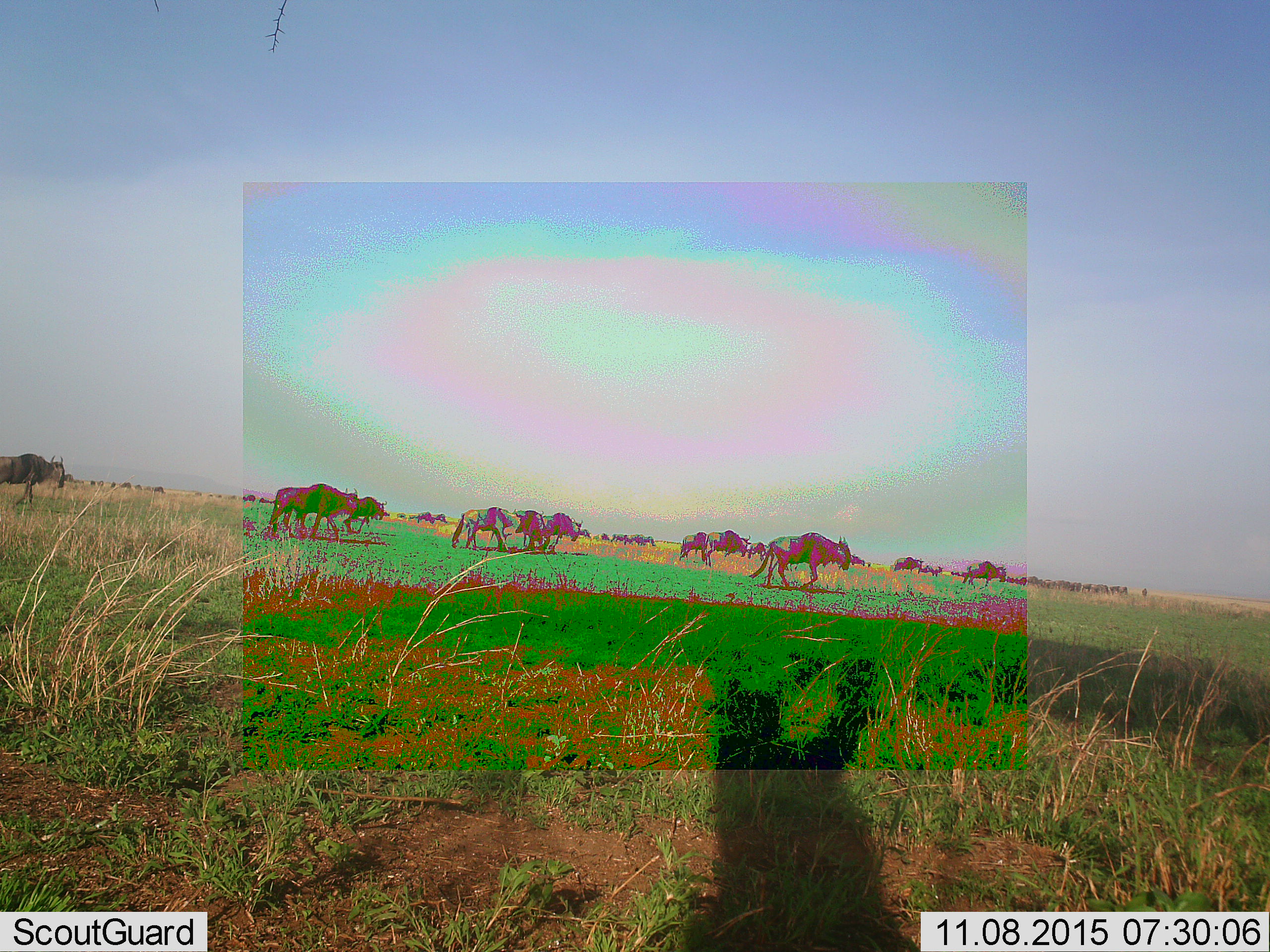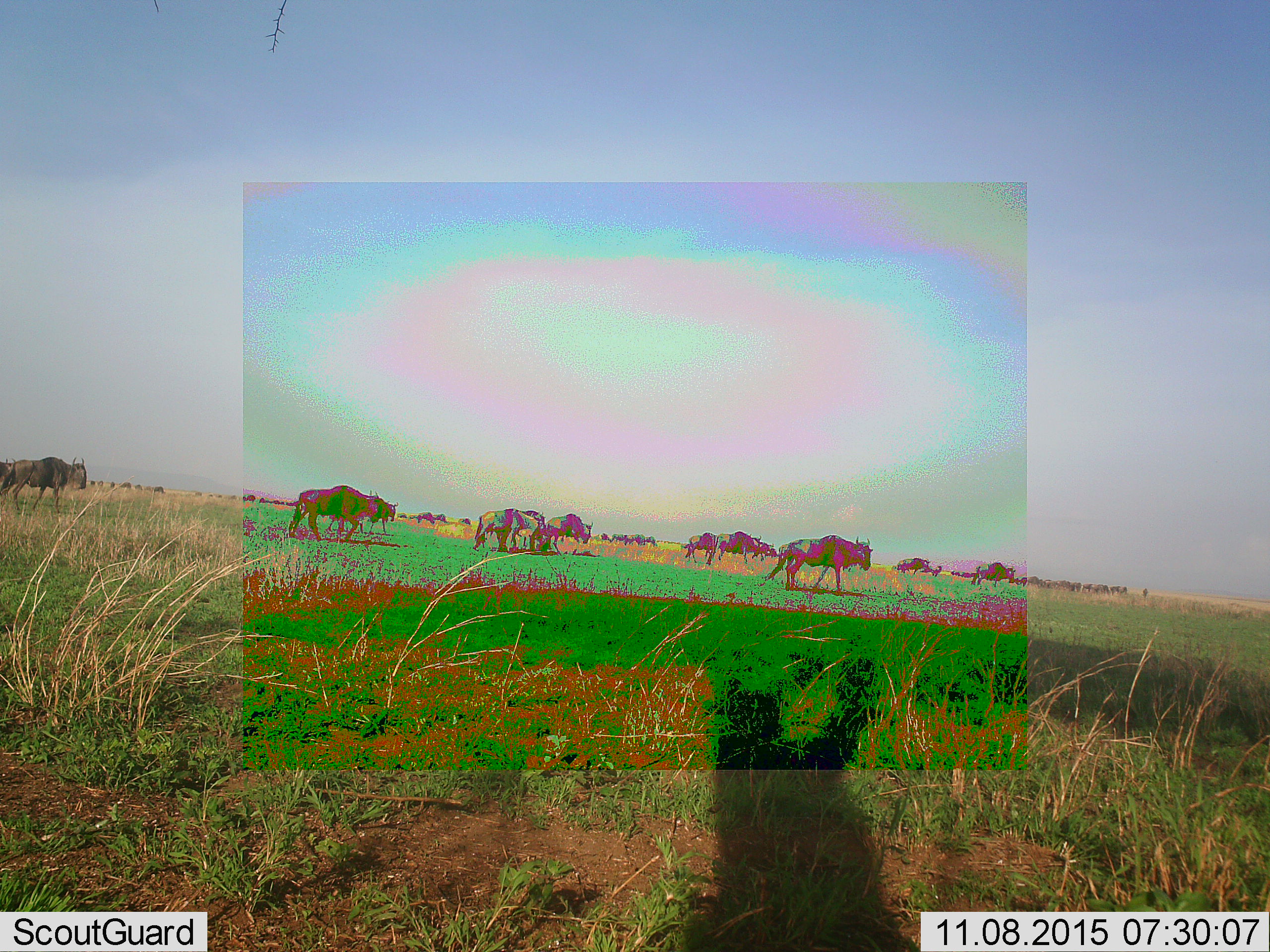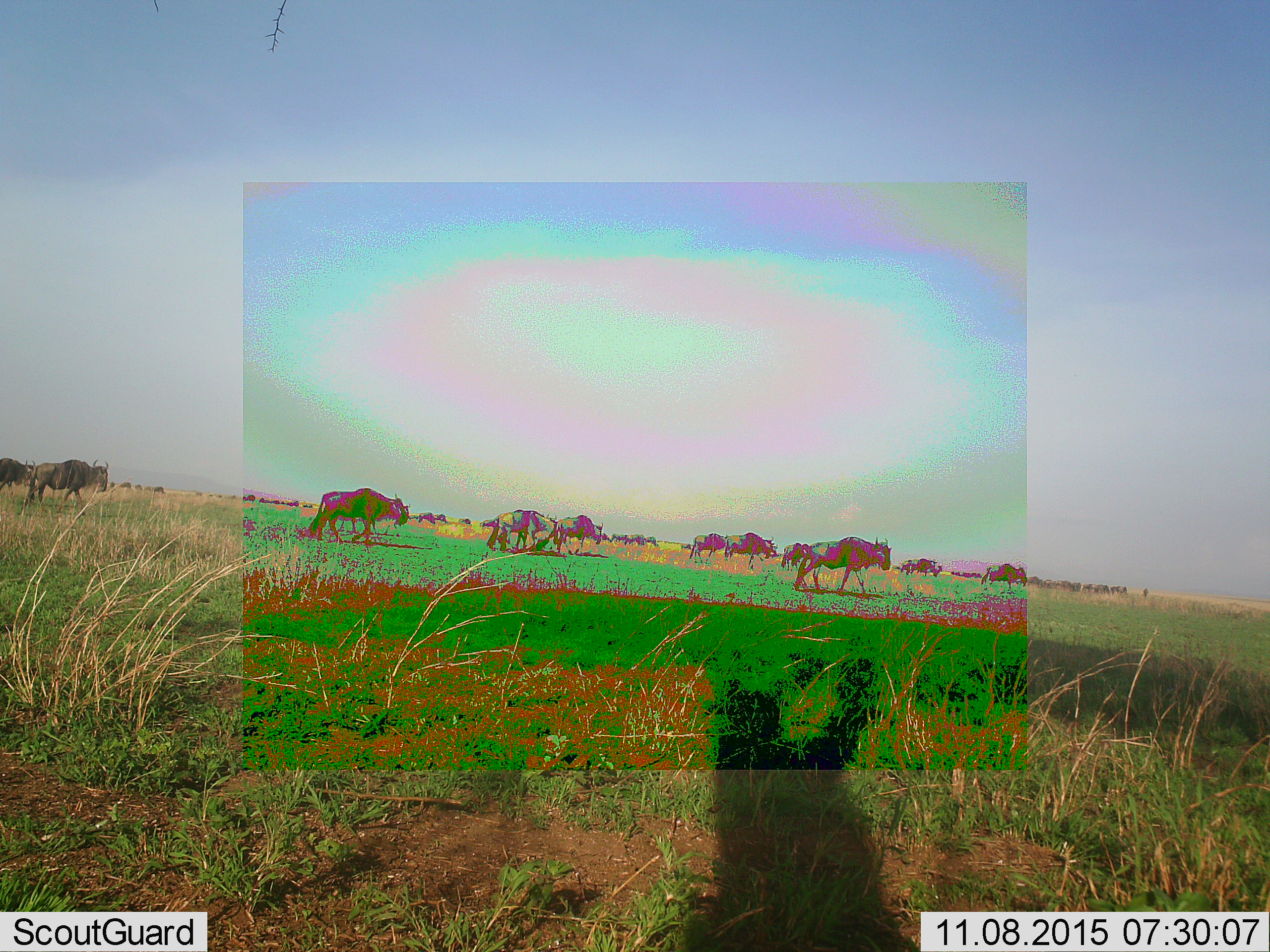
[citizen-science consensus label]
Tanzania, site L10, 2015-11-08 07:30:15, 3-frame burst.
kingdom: Animalia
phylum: Chordata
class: Mammalia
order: Artiodactyla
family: Bovidae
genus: Connochaetes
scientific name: Connochaetes taurinus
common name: blue wildebeest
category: wildebeest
Wildebeest (blue wildebeest) (Connochaetes taurinus), count 11-50. Behavior (volunteer vote fractions): standing 38%, resting 0%, moving 100%, interacting 0%. Young present (vote fraction): 0%. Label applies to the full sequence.